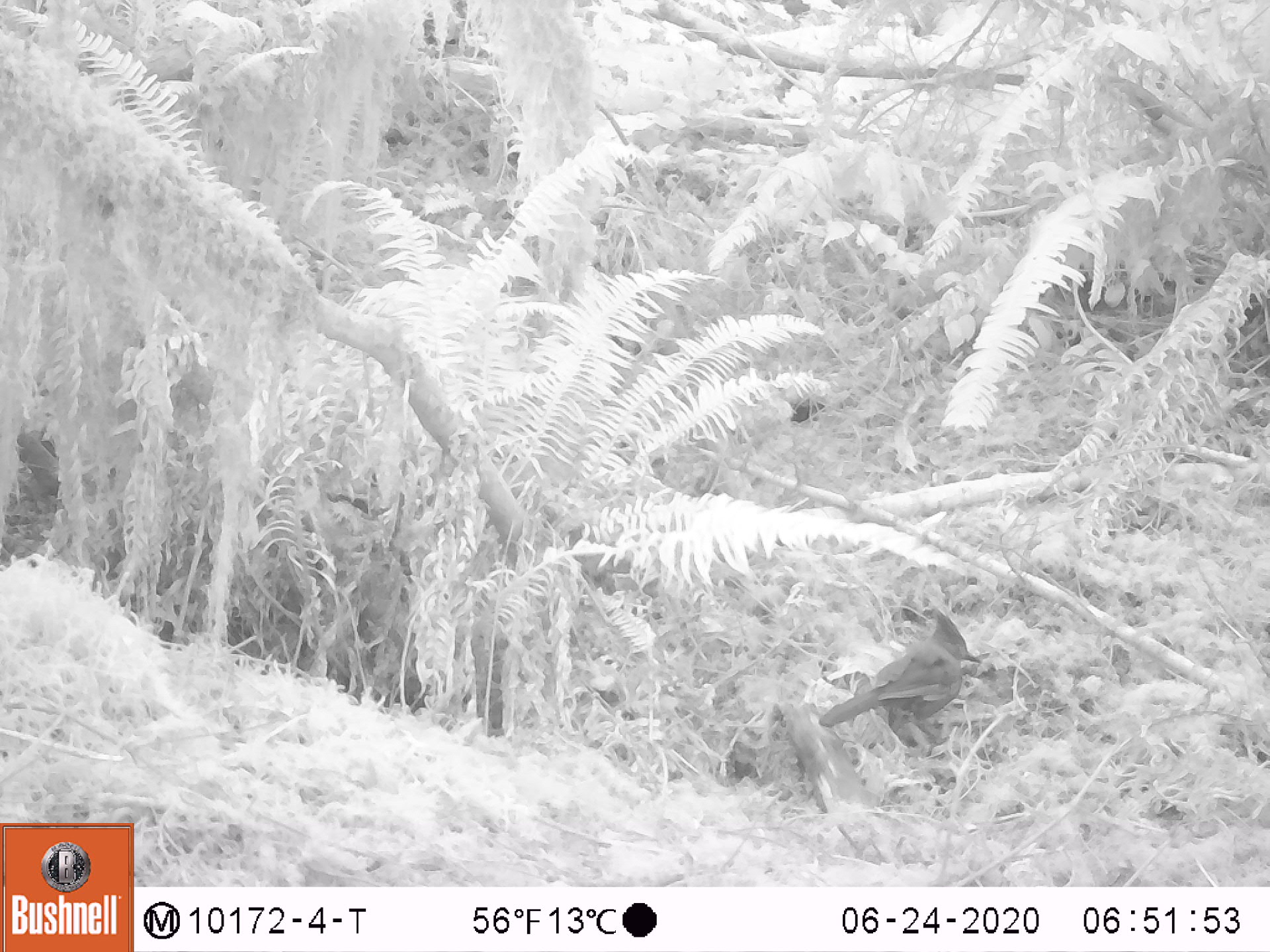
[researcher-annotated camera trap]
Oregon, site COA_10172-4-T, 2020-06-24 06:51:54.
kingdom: Animalia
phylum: Chordata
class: Aves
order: Passeriformes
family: Corvidae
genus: Cyanocitta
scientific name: Cyanocitta stelleri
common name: steller's jay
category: stellers jay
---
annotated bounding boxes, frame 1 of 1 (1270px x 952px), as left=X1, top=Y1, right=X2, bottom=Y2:
stellers jay: left=821, top=614, right=986, bottom=753